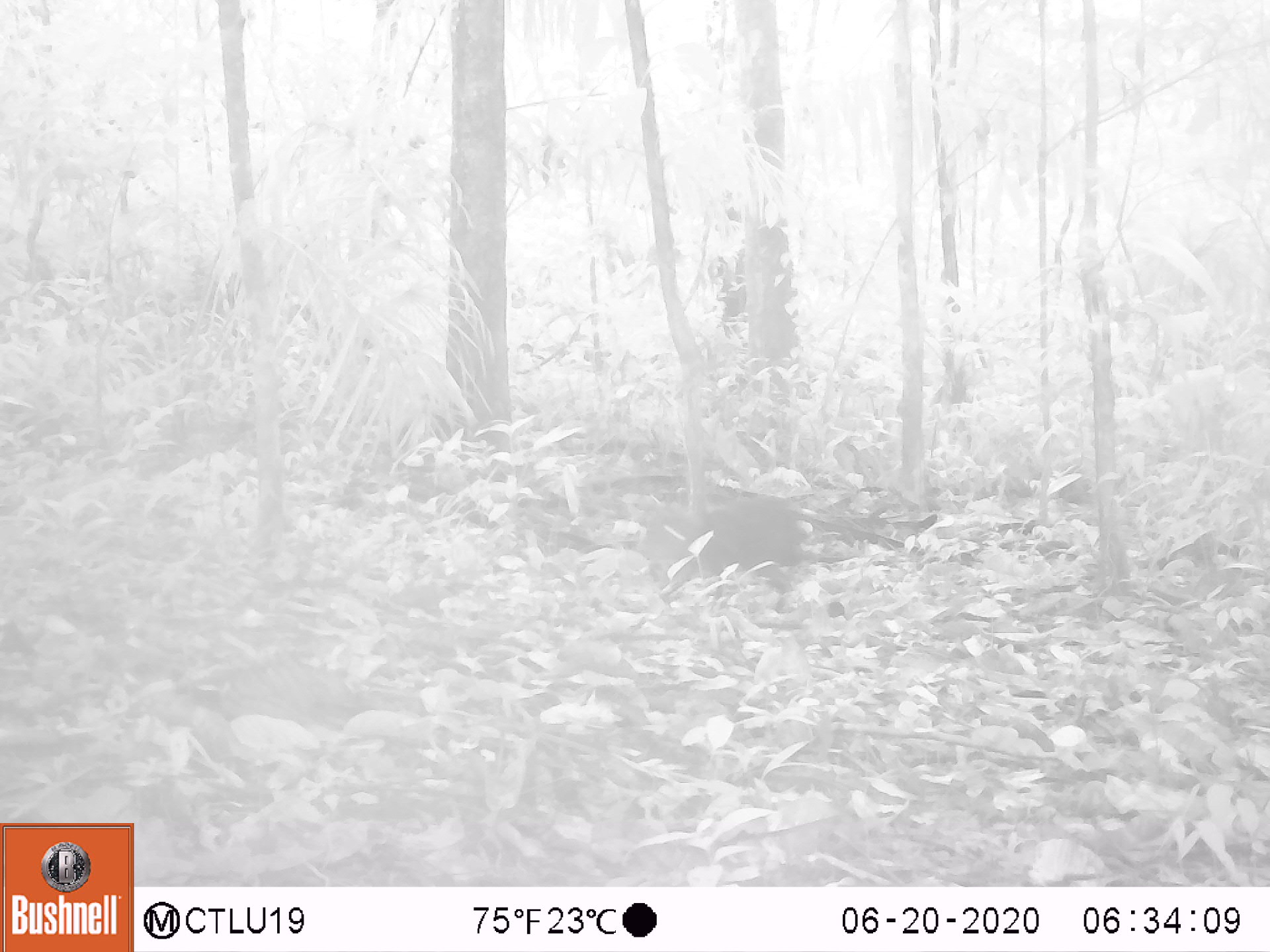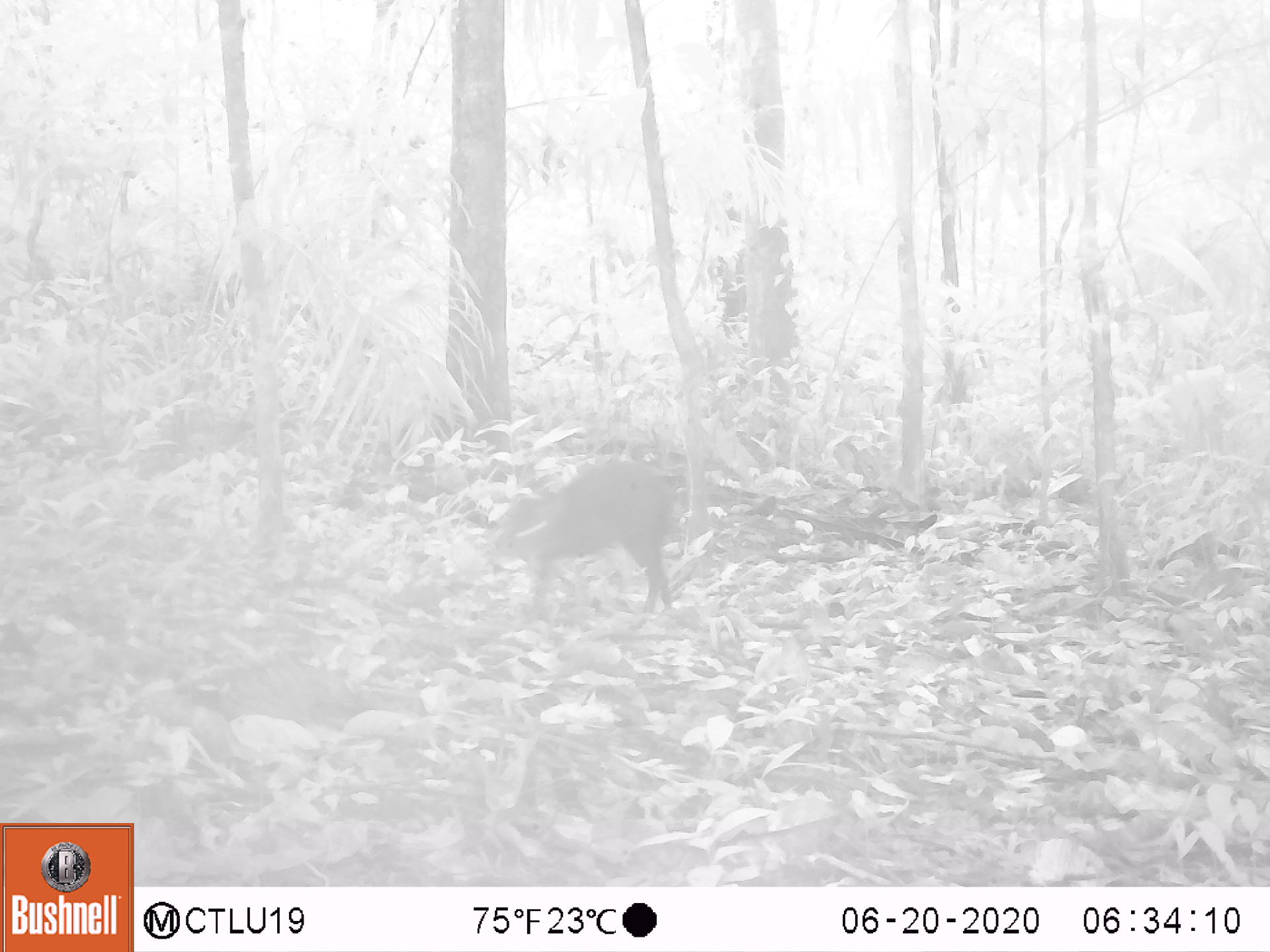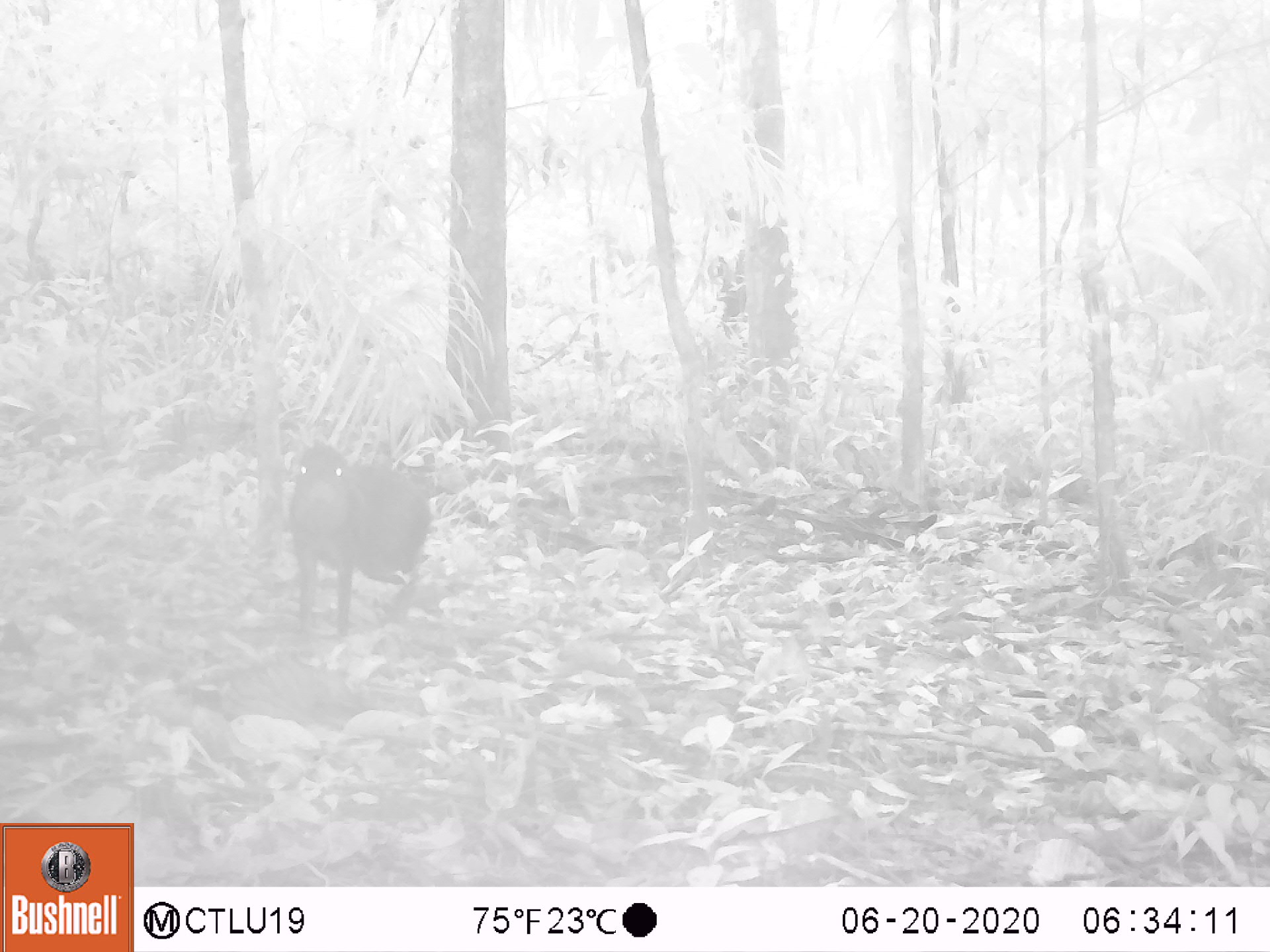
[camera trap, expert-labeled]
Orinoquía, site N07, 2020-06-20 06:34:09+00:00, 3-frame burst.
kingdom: Animalia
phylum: Chordata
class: Mammalia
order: Rodentia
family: Dasyproctidae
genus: Dasyprocta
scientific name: Dasyprocta fuliginosa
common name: black agouti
Black agouti (Dasyprocta fuliginosa).